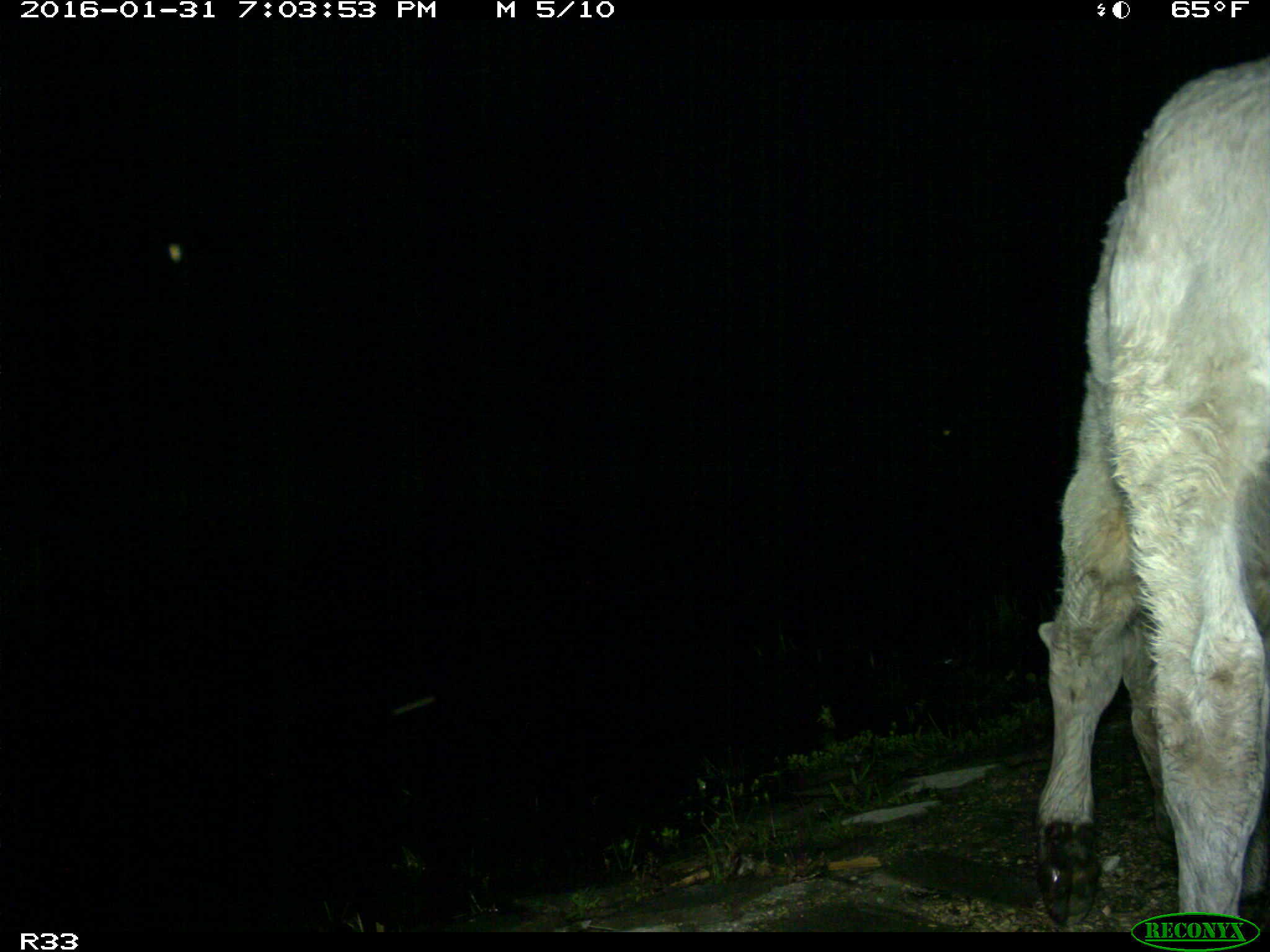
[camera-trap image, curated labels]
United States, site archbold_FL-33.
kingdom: Animalia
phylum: Chordata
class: Mammalia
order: Artiodactyla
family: Bovidae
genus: Bos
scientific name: Bos taurus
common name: domestic cow